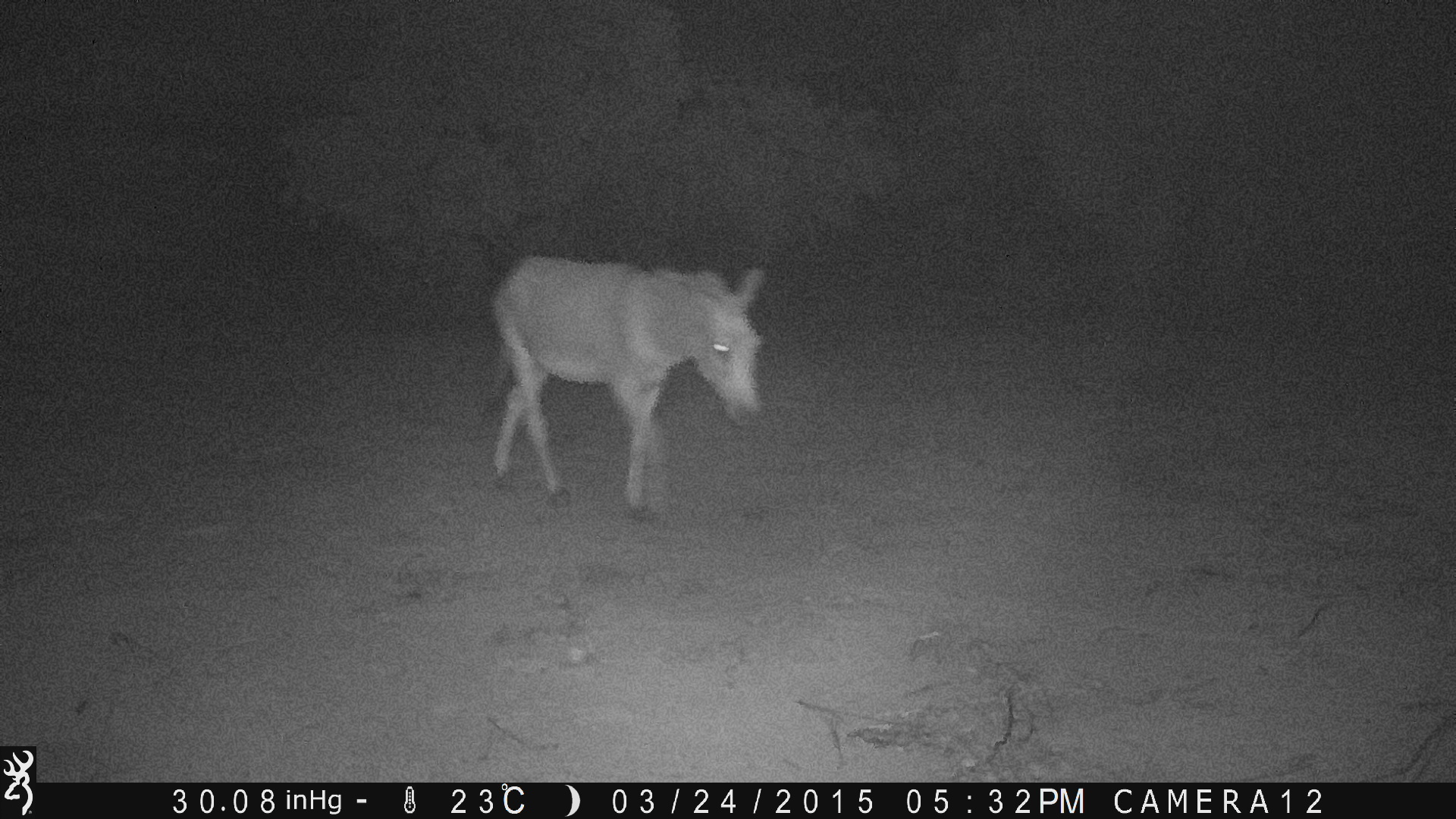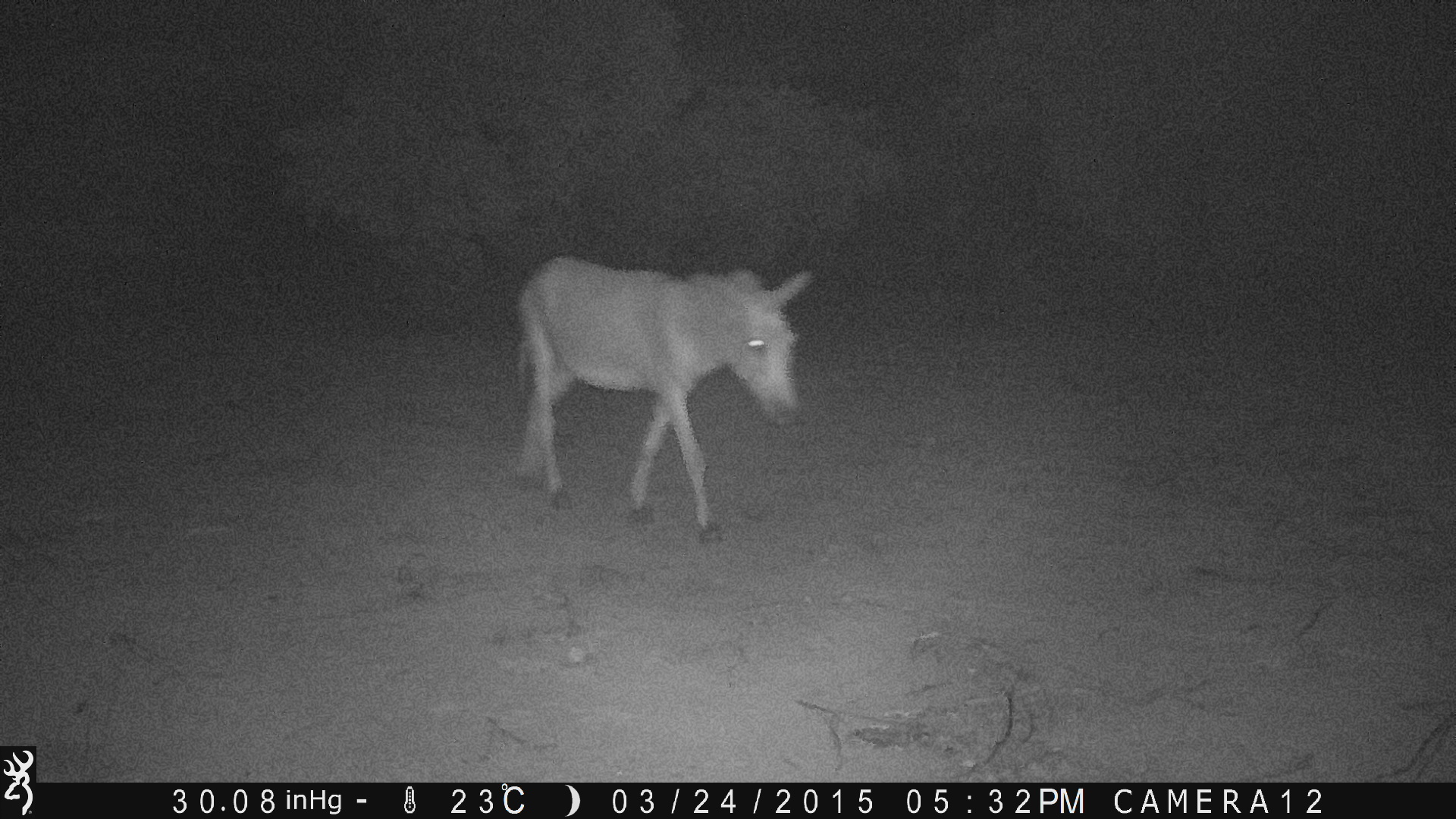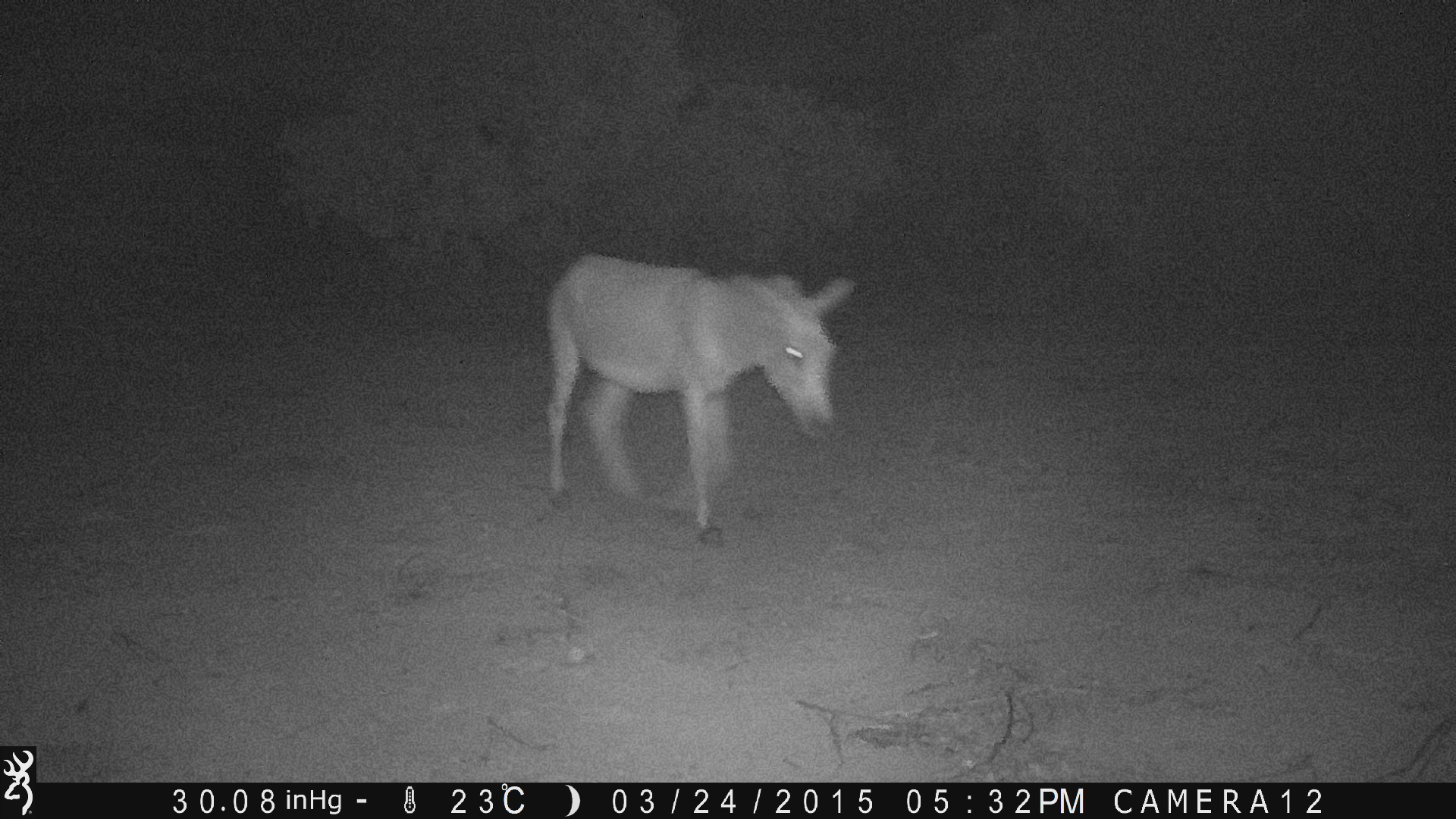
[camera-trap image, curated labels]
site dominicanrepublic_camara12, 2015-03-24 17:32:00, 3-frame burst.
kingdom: Animalia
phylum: Chordata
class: Mammalia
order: Perissodactyla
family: Equidae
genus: Equus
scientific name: Equus asinus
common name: donkey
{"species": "donkey (Equus asinus)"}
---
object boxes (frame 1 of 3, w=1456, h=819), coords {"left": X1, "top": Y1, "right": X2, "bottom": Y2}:
donkey: {"left": 485, "top": 254, "right": 767, "bottom": 516}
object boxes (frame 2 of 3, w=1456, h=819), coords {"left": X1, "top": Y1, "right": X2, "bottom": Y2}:
donkey: {"left": 507, "top": 256, "right": 814, "bottom": 539}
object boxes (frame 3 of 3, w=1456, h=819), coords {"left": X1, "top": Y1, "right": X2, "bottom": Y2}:
donkey: {"left": 538, "top": 252, "right": 857, "bottom": 539}